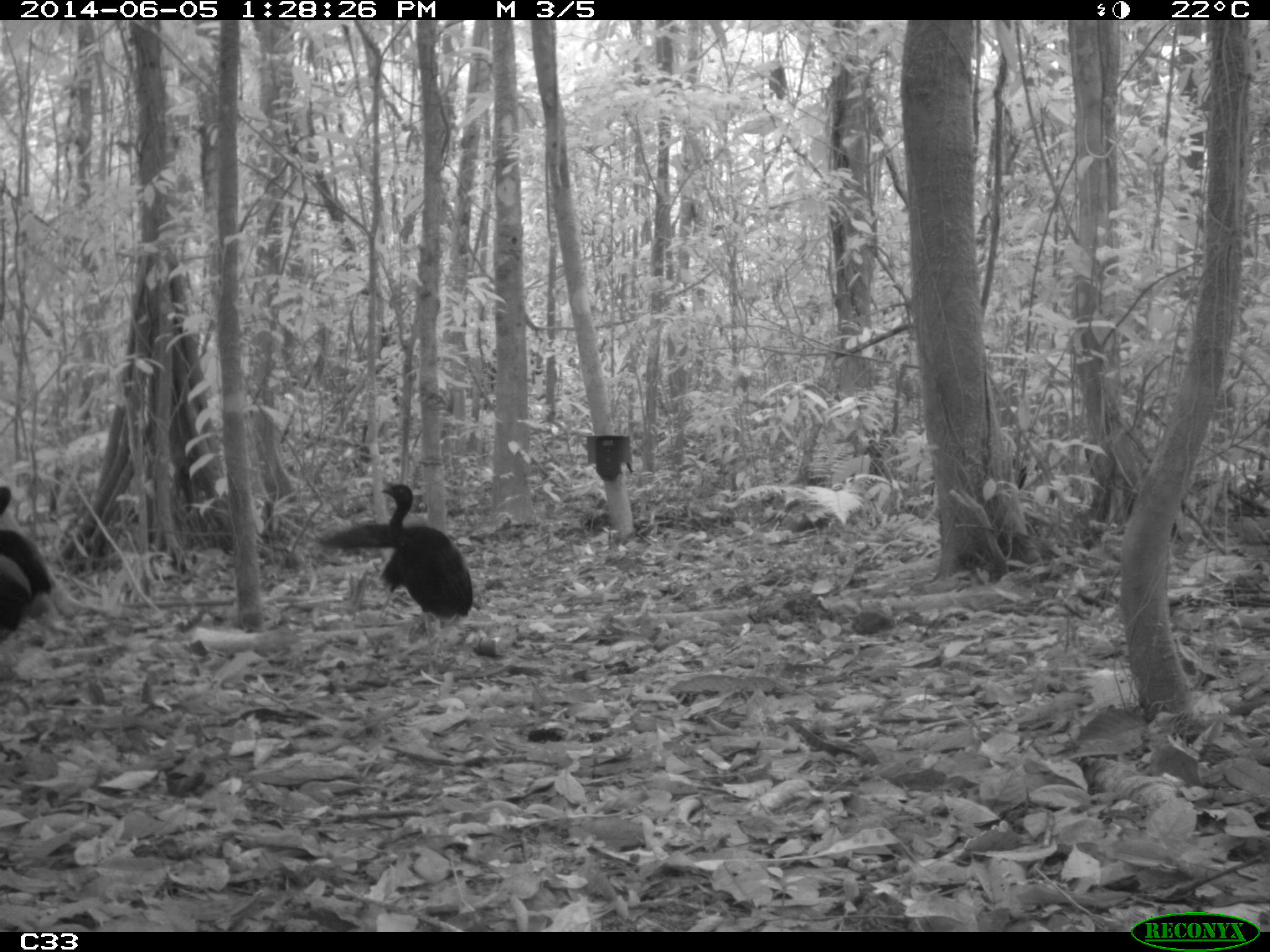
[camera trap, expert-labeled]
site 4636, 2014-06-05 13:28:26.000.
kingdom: Animalia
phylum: Chordata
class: Aves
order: Gruiformes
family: Psophiidae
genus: Psophia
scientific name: Psophia crepitans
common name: gray-winged trumpeter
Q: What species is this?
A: Psophia crepitans (gray-winged trumpeter).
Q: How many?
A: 6.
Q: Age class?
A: Adult.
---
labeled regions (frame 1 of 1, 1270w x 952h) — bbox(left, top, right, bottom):
psophia crepitans: bbox(318, 481, 473, 682); bbox(0, 485, 56, 664)